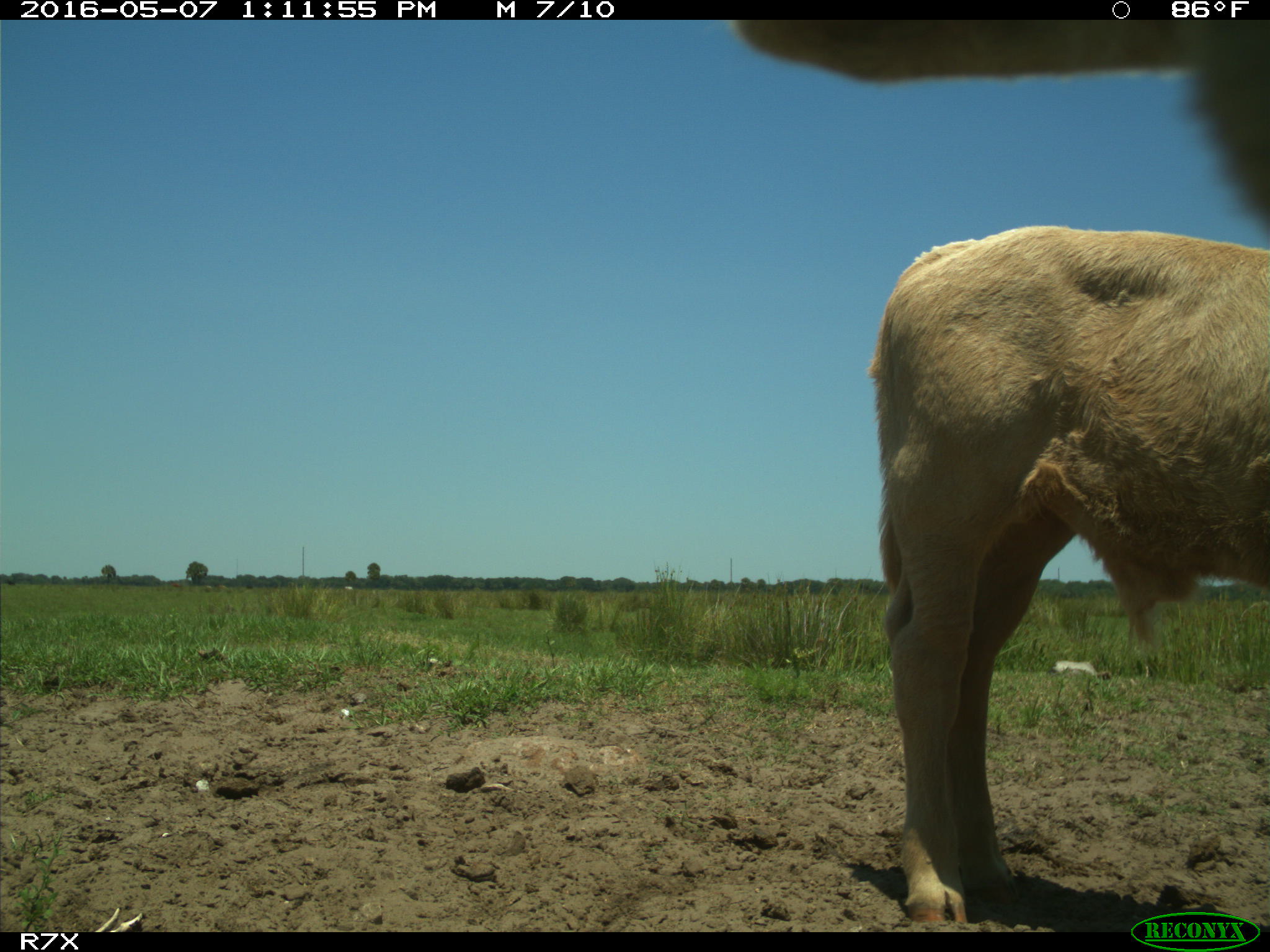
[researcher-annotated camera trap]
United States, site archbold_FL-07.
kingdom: Animalia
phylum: Chordata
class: Mammalia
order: Artiodactyla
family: Bovidae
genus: Bos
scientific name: Bos taurus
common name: domestic cow